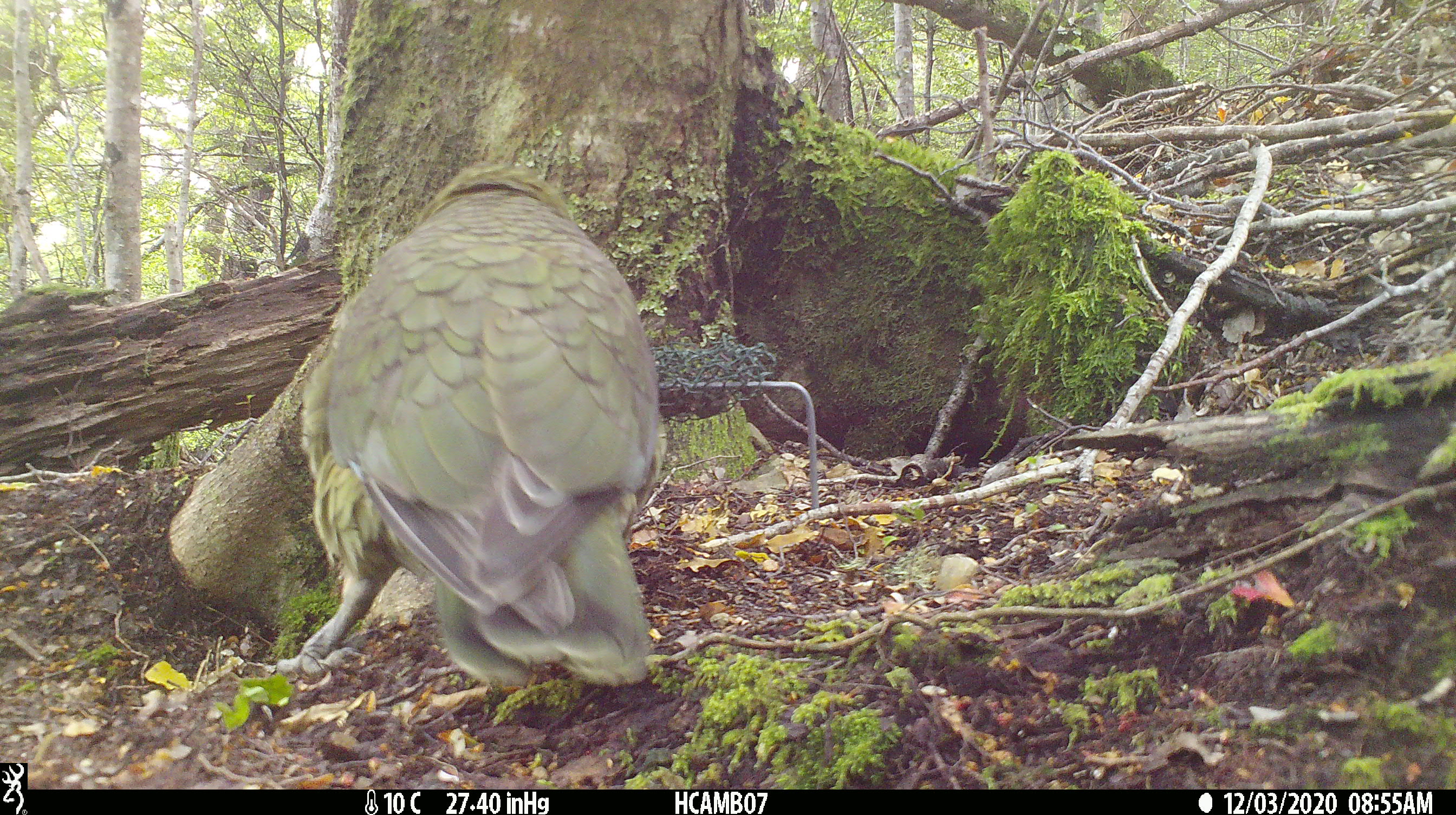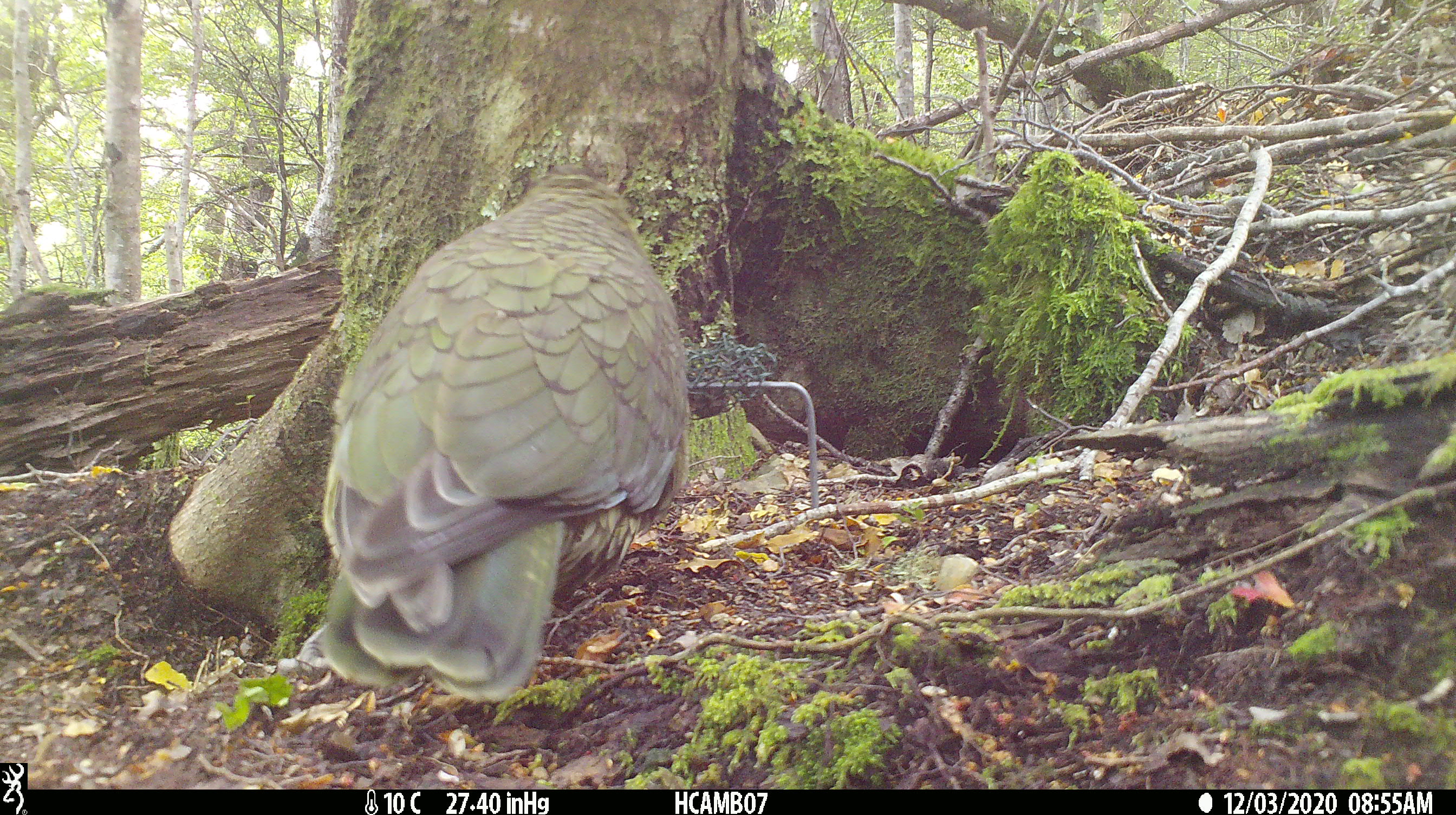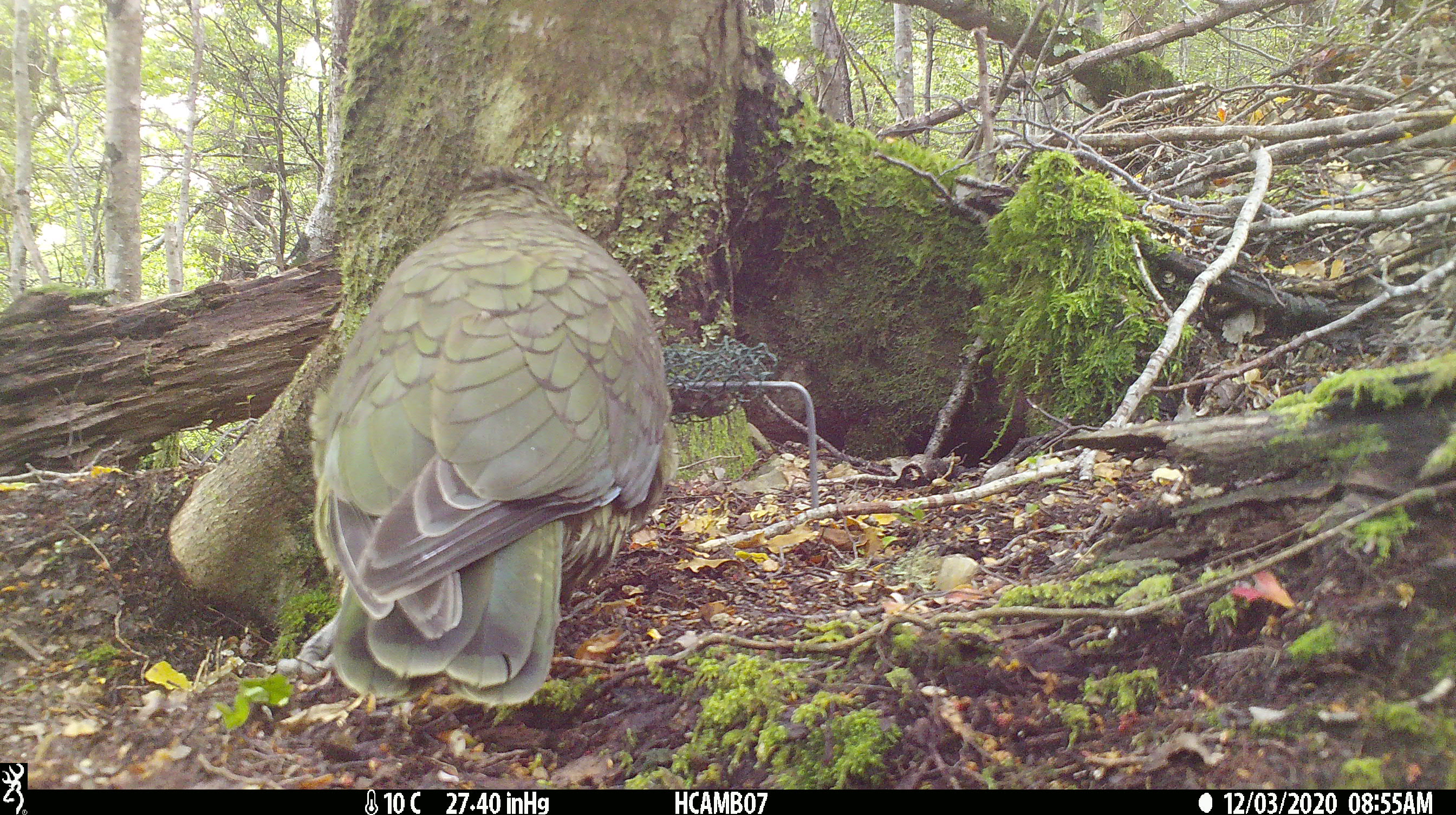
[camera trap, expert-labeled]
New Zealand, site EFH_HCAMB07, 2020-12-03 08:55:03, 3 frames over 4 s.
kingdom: Animalia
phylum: Chordata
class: Aves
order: Psittaciformes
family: Strigopidae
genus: Nestor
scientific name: Nestor notabilis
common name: kea